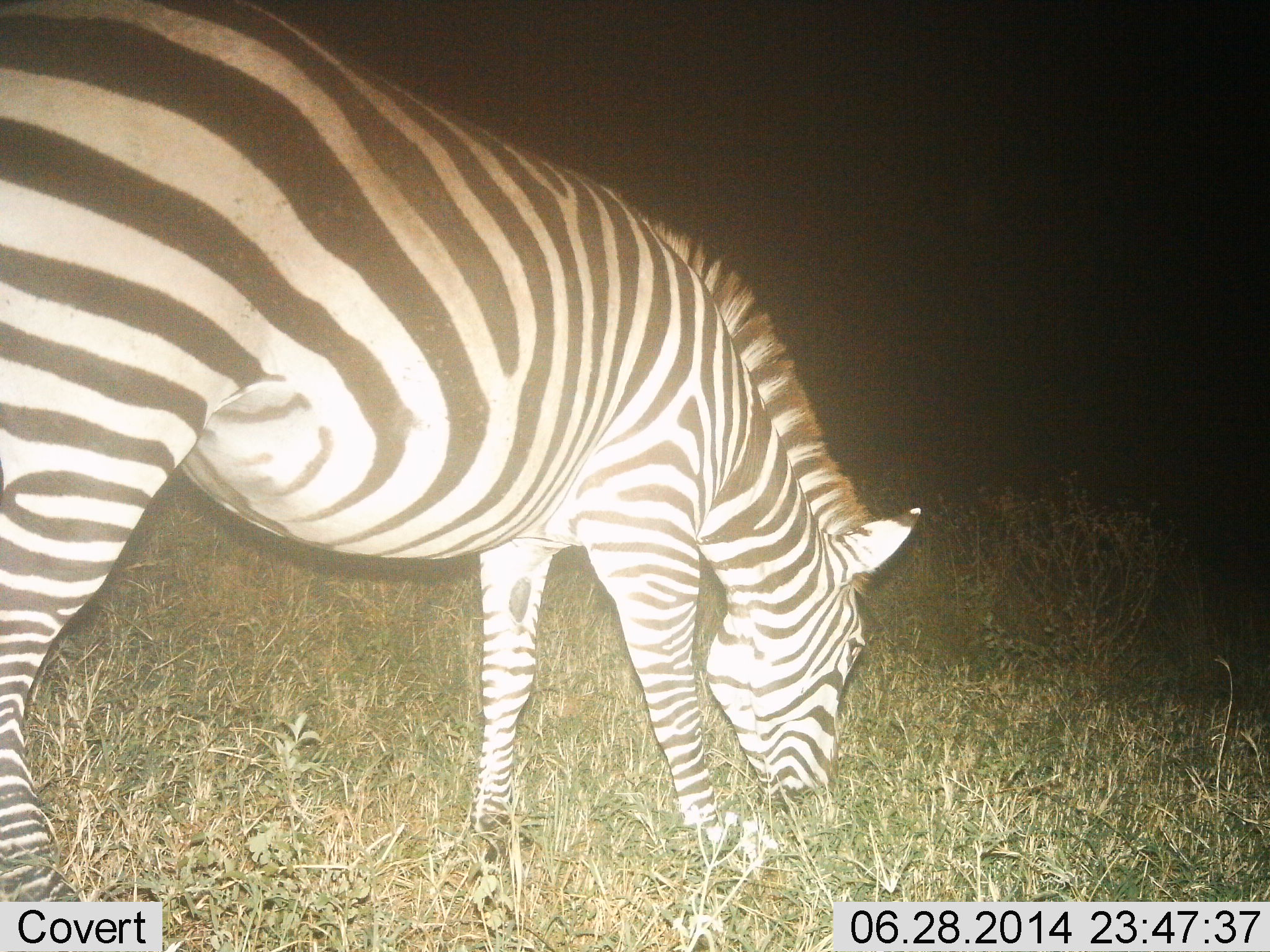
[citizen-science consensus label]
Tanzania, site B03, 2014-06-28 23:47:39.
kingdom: Animalia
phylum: Chordata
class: Mammalia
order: Perissodactyla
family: Equidae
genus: Equus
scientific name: Equus quagga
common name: plains zebra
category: zebra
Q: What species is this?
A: Zebra (plains zebra) (Equus quagga).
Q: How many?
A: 1.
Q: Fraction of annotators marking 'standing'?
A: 20%.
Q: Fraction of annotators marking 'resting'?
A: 0%.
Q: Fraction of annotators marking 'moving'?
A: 0%.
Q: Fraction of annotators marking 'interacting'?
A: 0%.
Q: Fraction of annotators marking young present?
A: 0%.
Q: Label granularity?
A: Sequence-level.